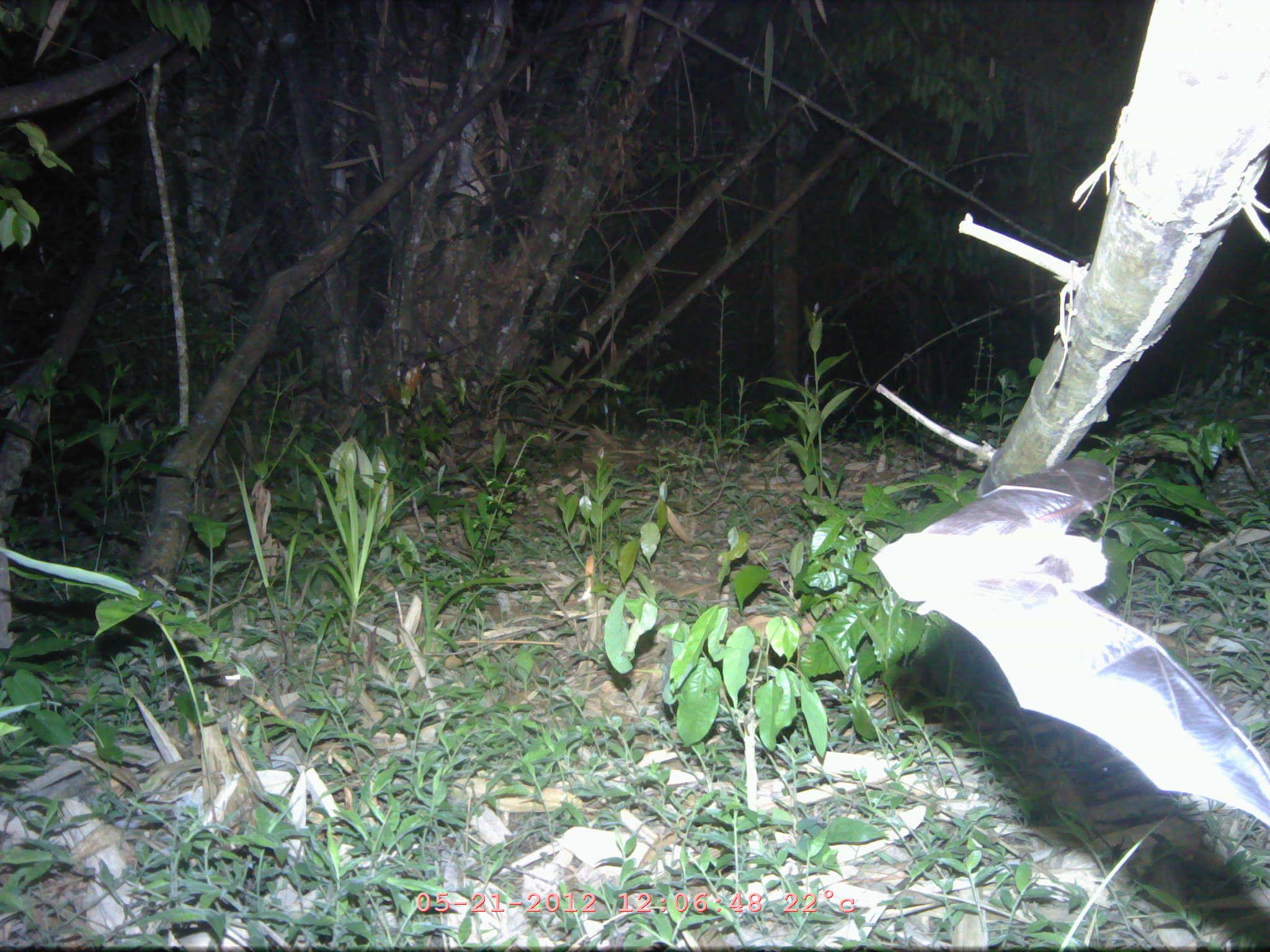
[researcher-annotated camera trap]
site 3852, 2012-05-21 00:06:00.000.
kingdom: Animalia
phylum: Chordata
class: Mammalia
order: Chiroptera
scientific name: Chiroptera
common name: bats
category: unknown bat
Unknown bat (bats) (Chiroptera), count 1.